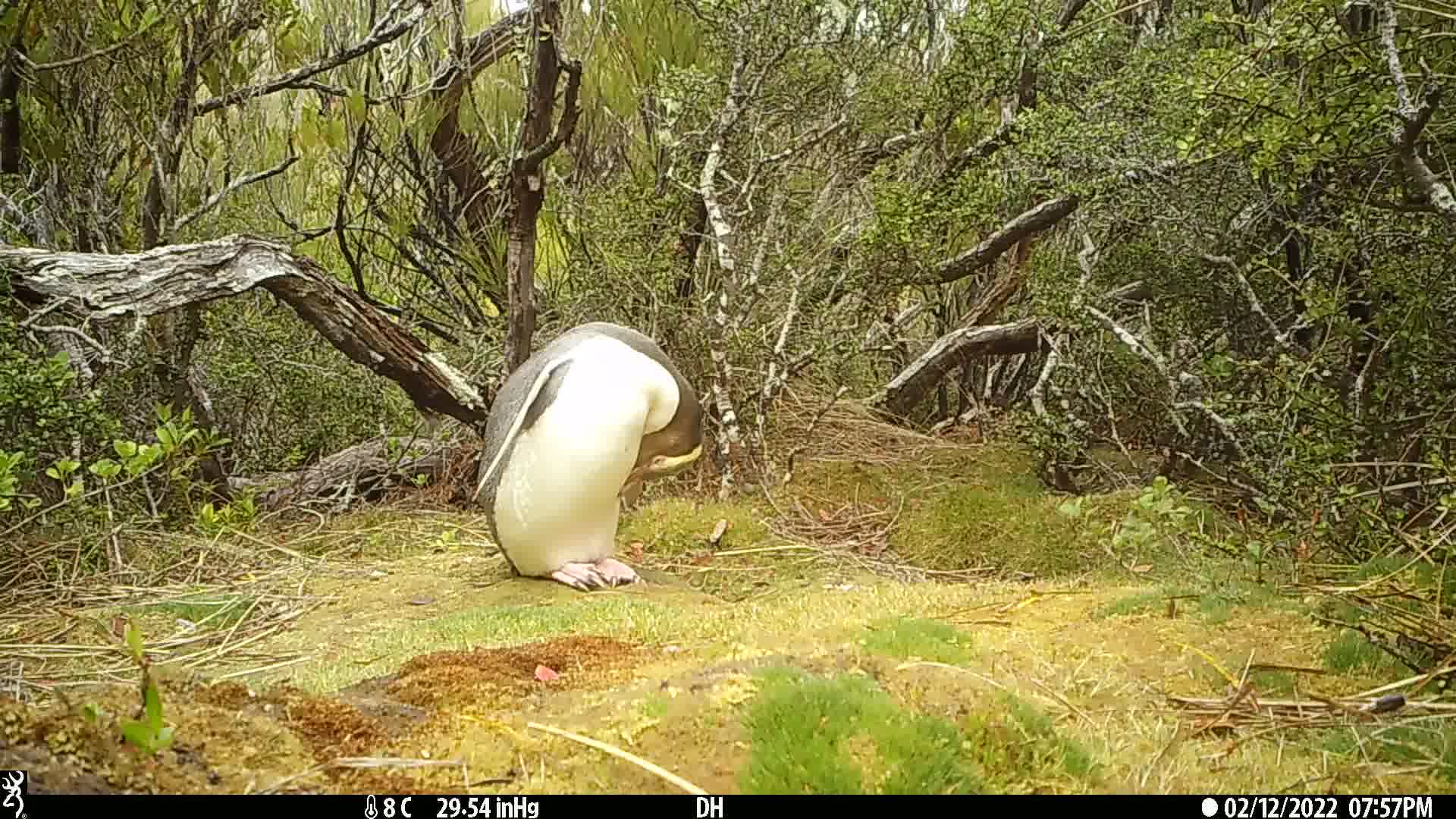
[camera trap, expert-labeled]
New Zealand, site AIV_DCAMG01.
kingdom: Animalia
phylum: Chordata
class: Aves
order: Sphenisciformes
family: Spheniscidae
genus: Megadyptes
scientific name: Megadyptes antipodes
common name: yellow-eyed penguin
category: yellow eyed penguin